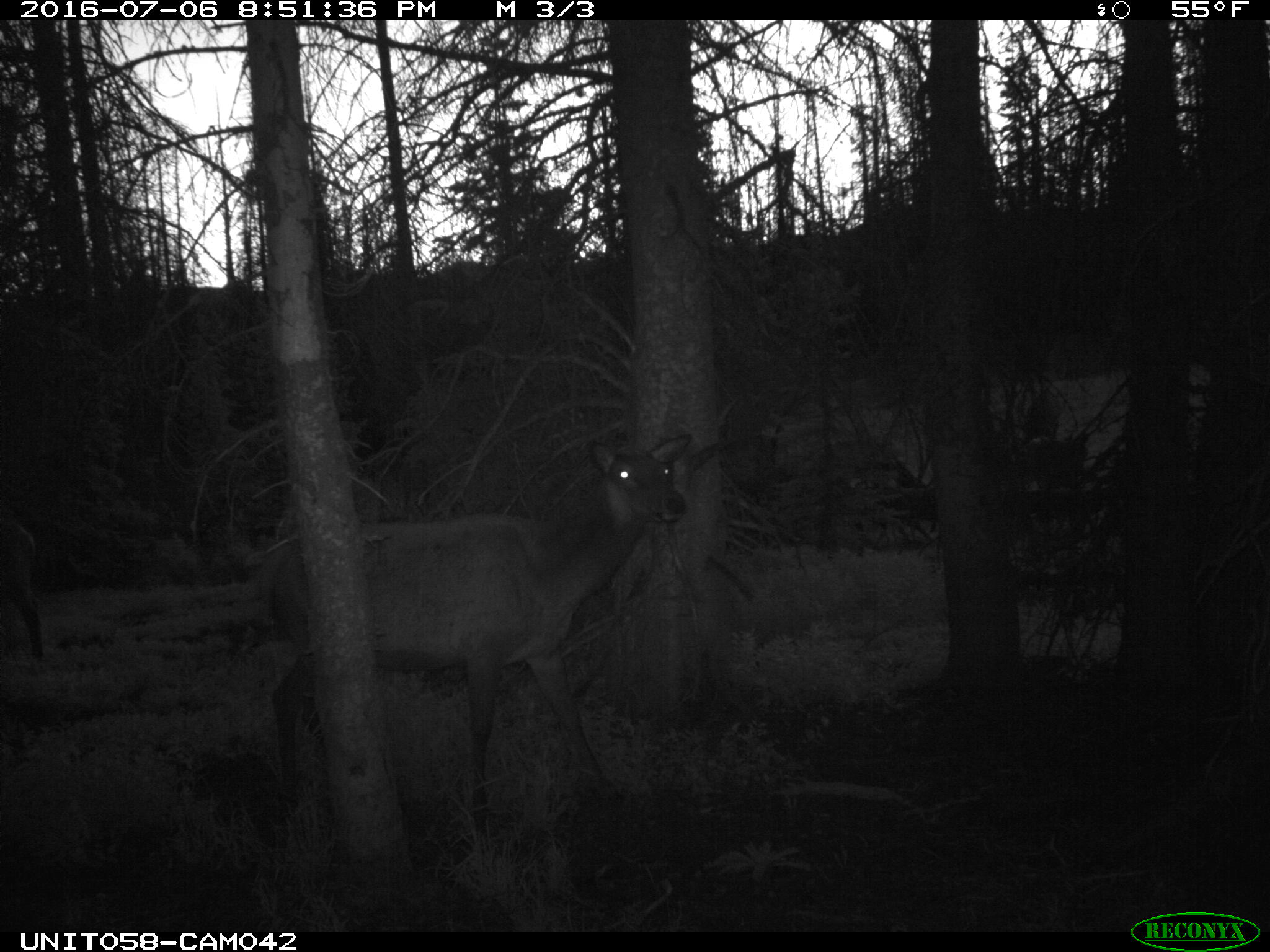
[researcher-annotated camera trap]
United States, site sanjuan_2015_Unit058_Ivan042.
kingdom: Animalia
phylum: Chordata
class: Mammalia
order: Artiodactyla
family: Cervidae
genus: Cervus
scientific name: Cervus elaphus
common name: red deer